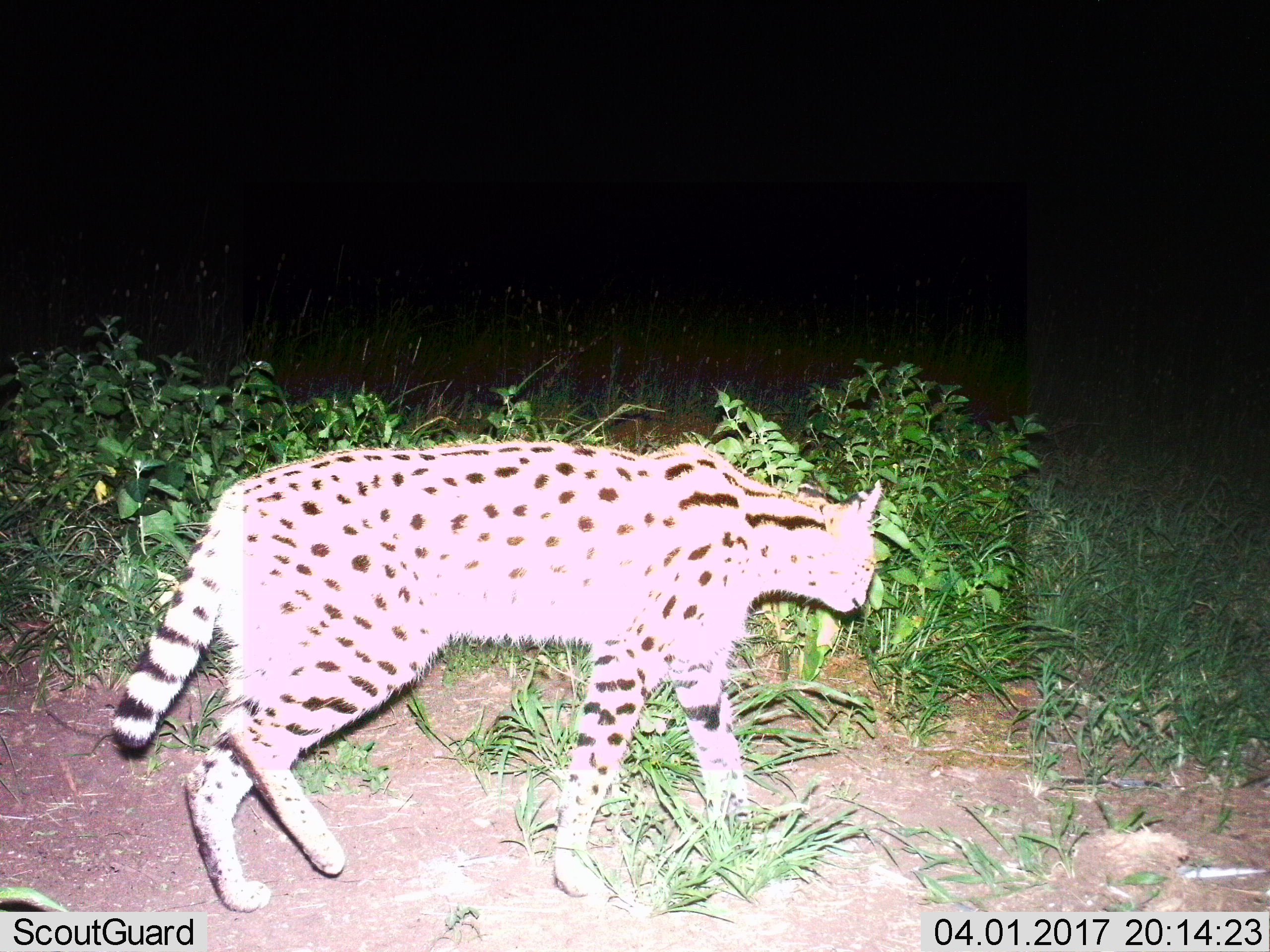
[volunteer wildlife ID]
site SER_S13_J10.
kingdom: Animalia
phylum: Chordata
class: Mammalia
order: Carnivora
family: Felidae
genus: Leptailurus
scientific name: Leptailurus serval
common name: serval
Serval (Leptailurus serval), count 1. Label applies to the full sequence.